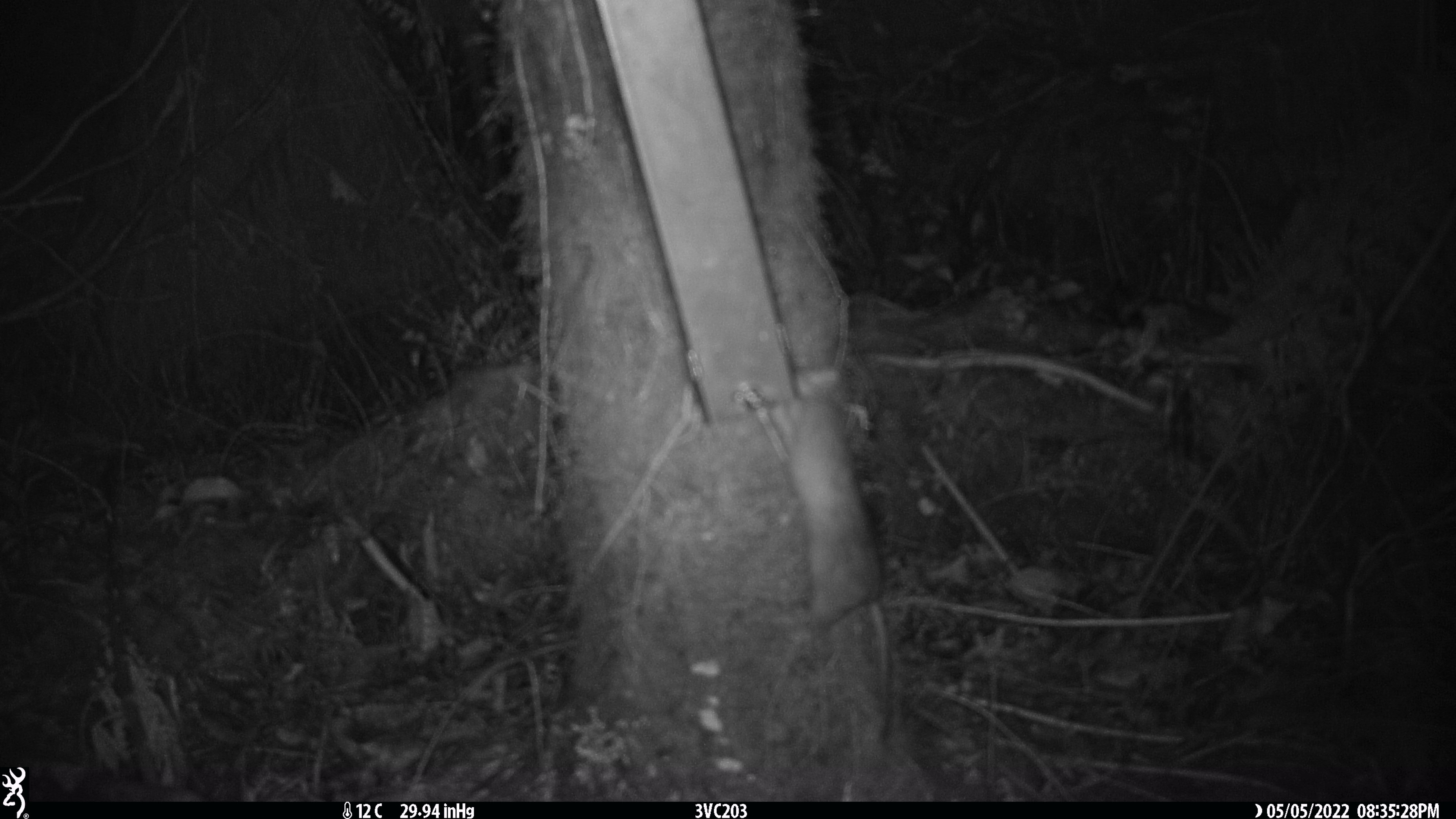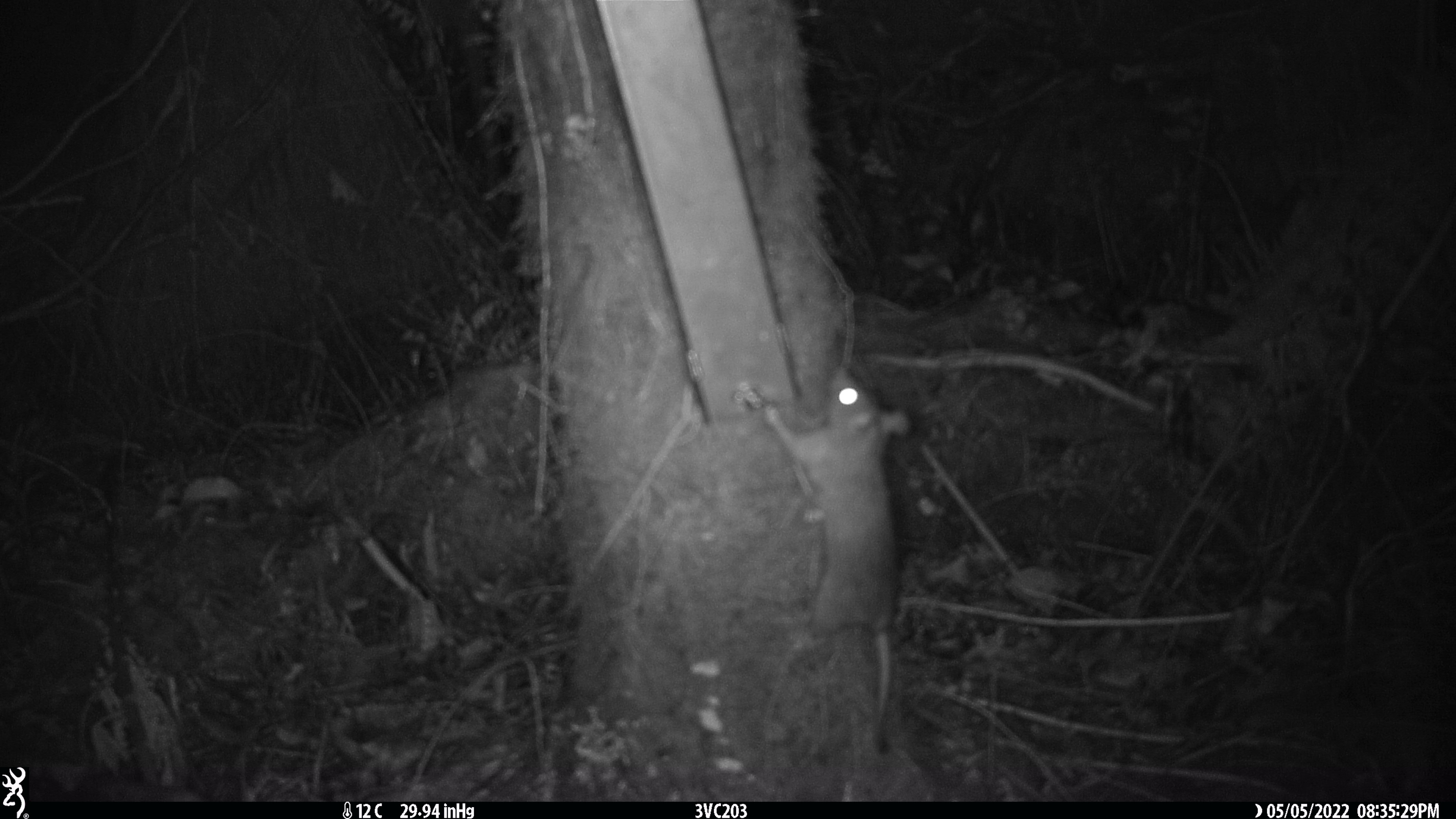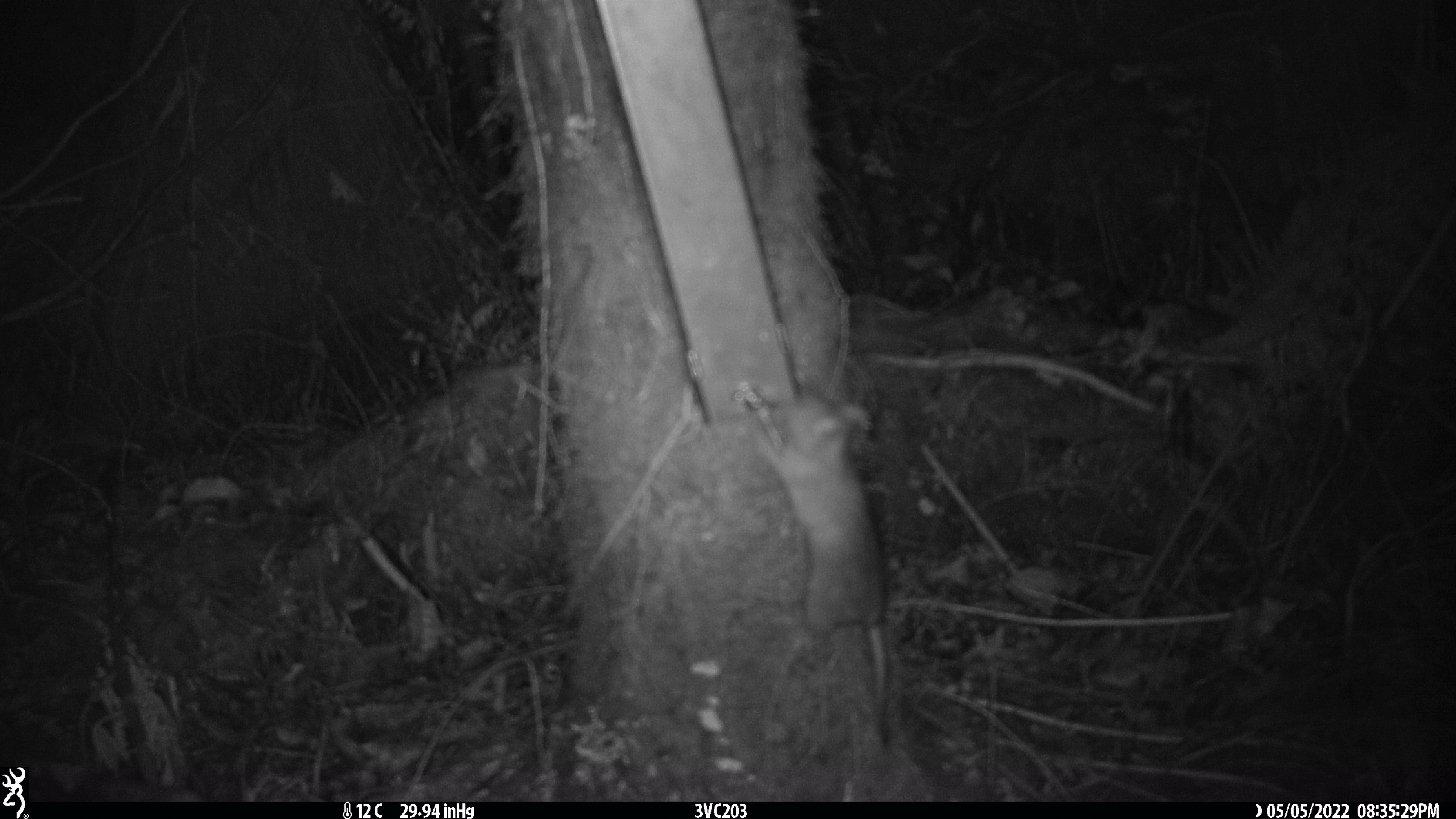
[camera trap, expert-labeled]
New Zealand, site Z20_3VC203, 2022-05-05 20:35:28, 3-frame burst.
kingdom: Animalia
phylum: Chordata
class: Mammalia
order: Rodentia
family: Muridae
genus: Rattus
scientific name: Rattus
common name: rat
Rat (Rattus).